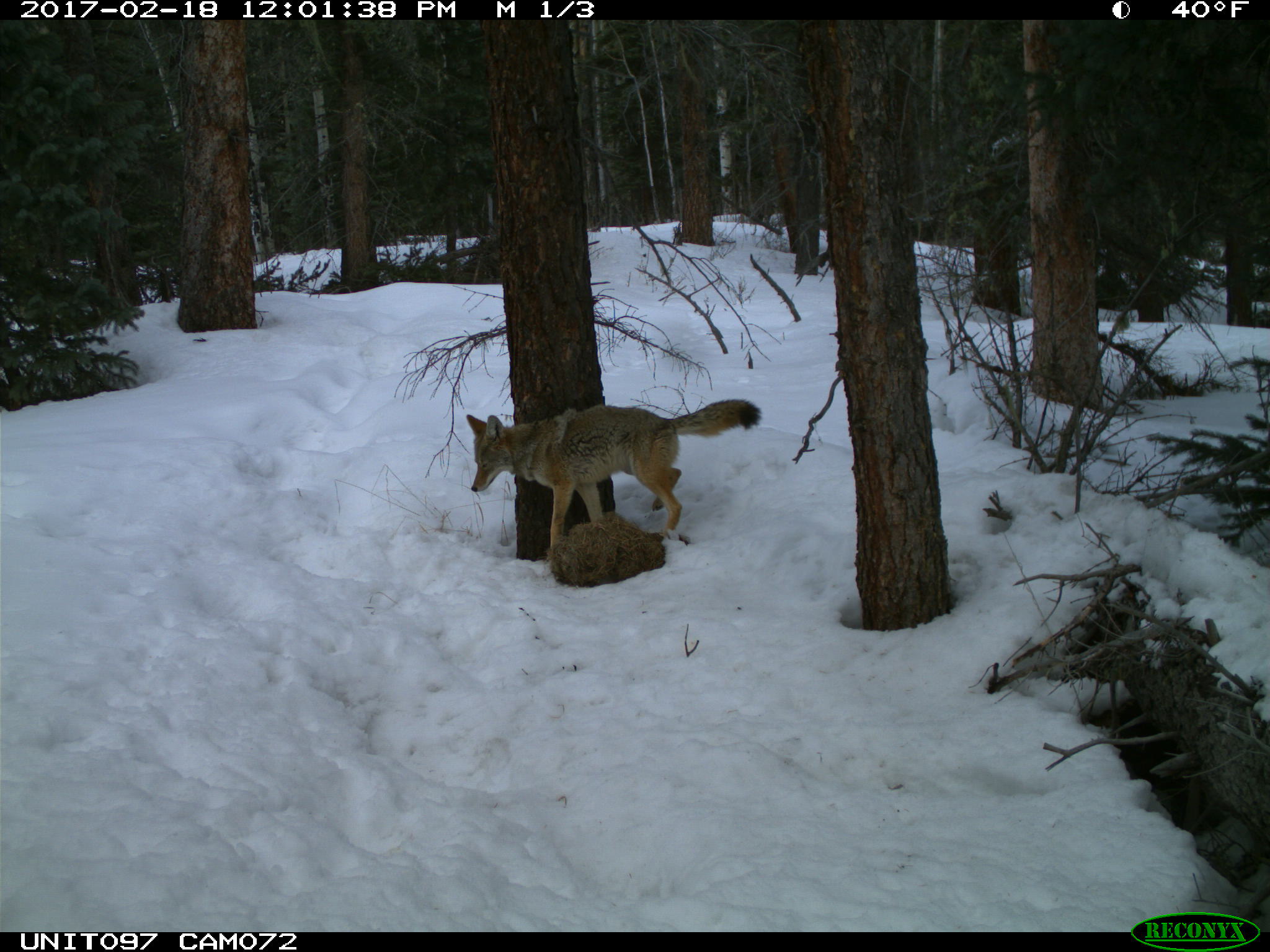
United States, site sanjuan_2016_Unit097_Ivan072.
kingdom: Animalia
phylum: Chordata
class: Mammalia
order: Carnivora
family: Canidae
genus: Canis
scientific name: Canis latrans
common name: coyote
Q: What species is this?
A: Canis latrans (coyote).